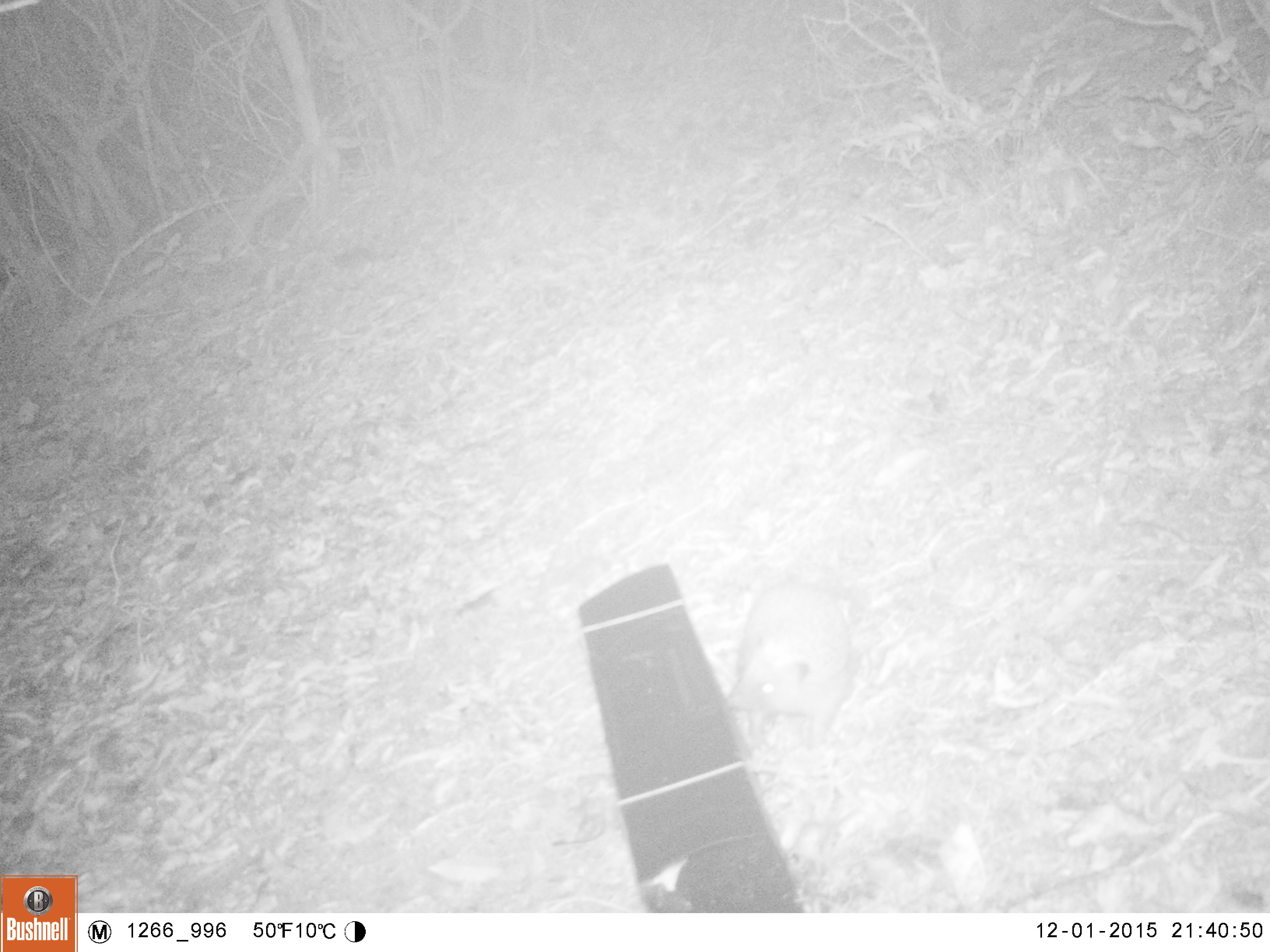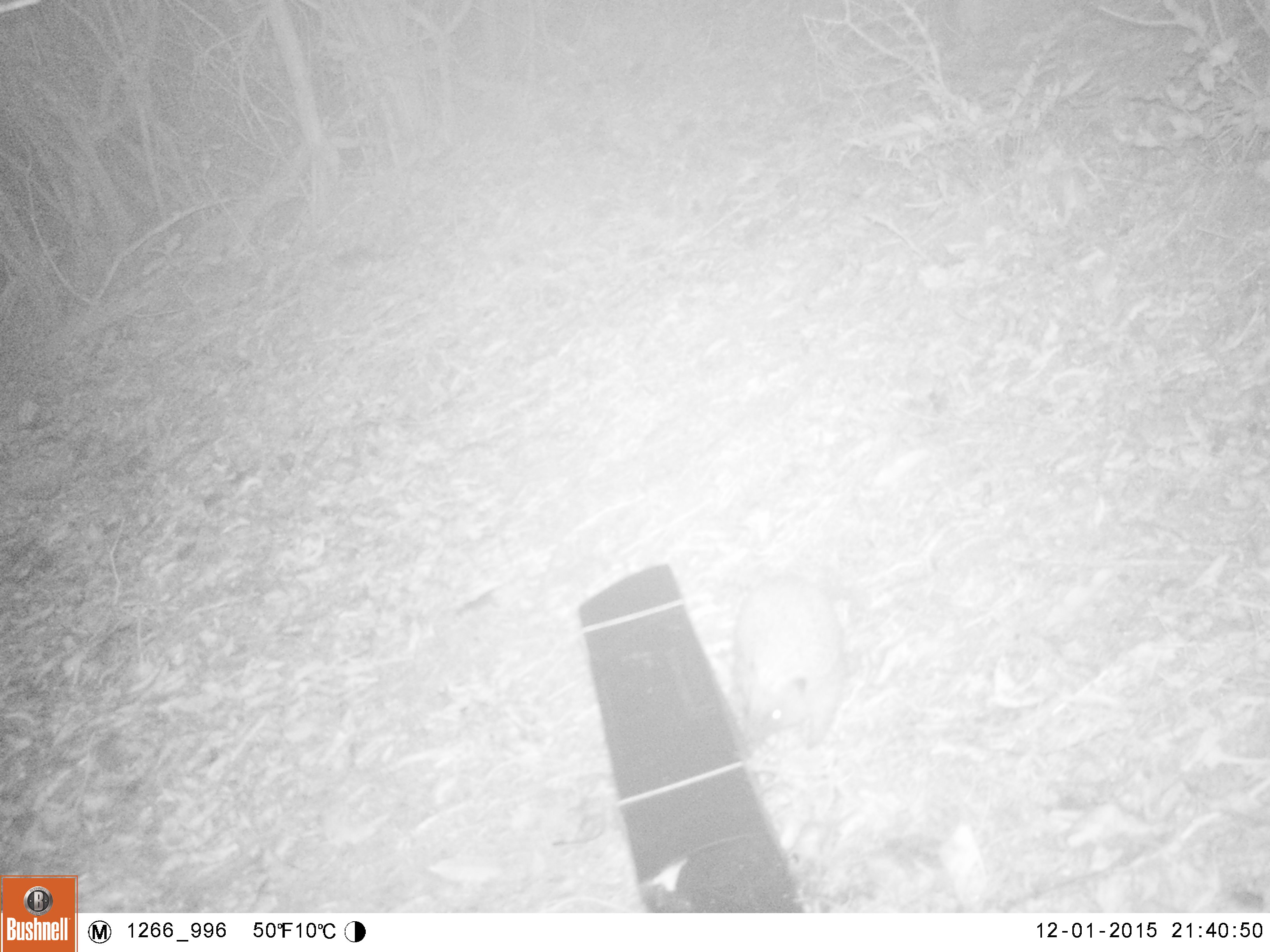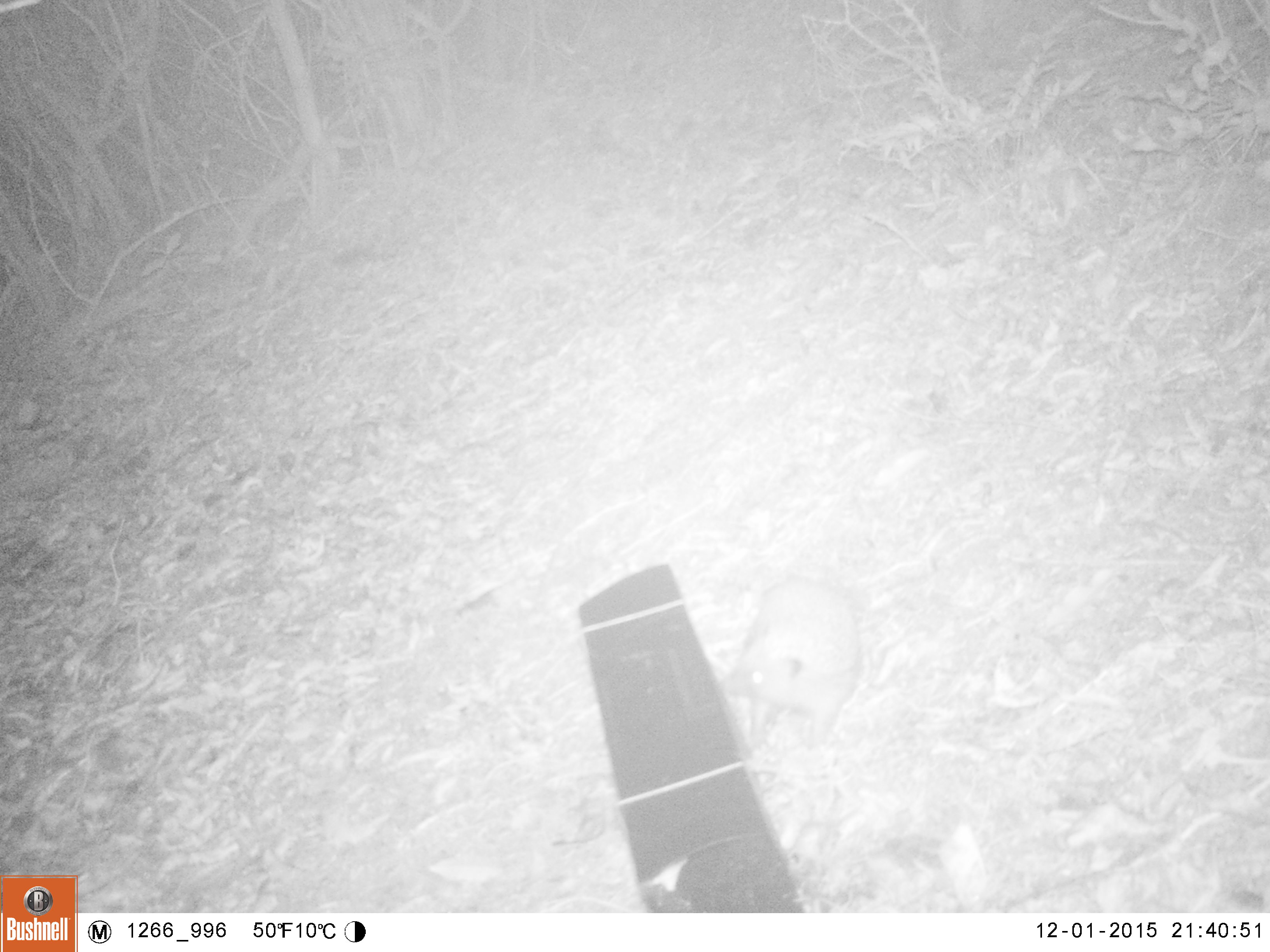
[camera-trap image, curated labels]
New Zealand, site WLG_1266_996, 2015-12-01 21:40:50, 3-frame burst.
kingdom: Animalia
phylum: Chordata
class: Mammalia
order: Eulipotyphla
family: Erinaceidae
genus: Erinaceus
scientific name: Erinaceus europaeus europaeus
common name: european hedgehog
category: hedgehog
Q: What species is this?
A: Hedgehog (european hedgehog) (Erinaceus europaeus europaeus).